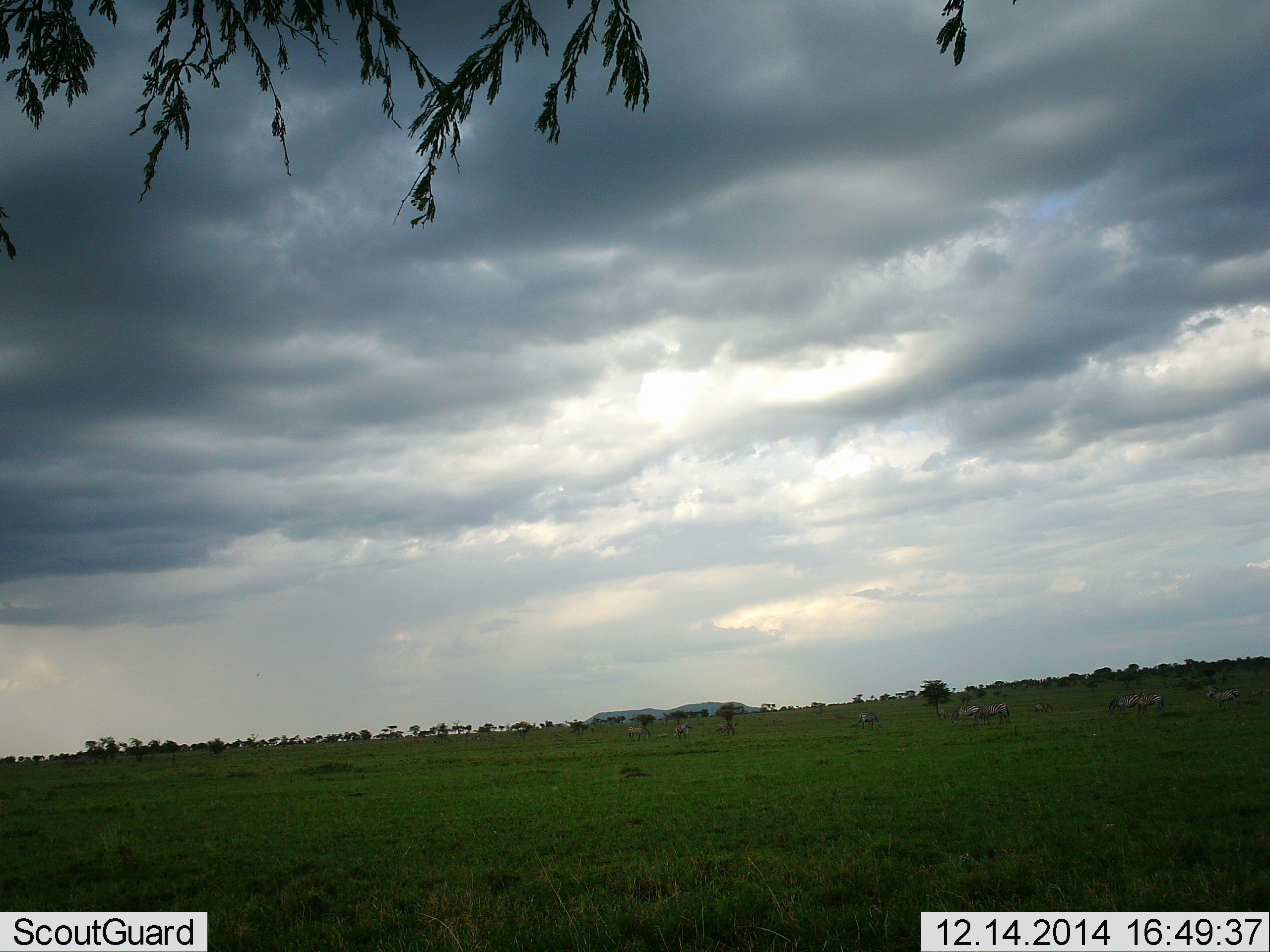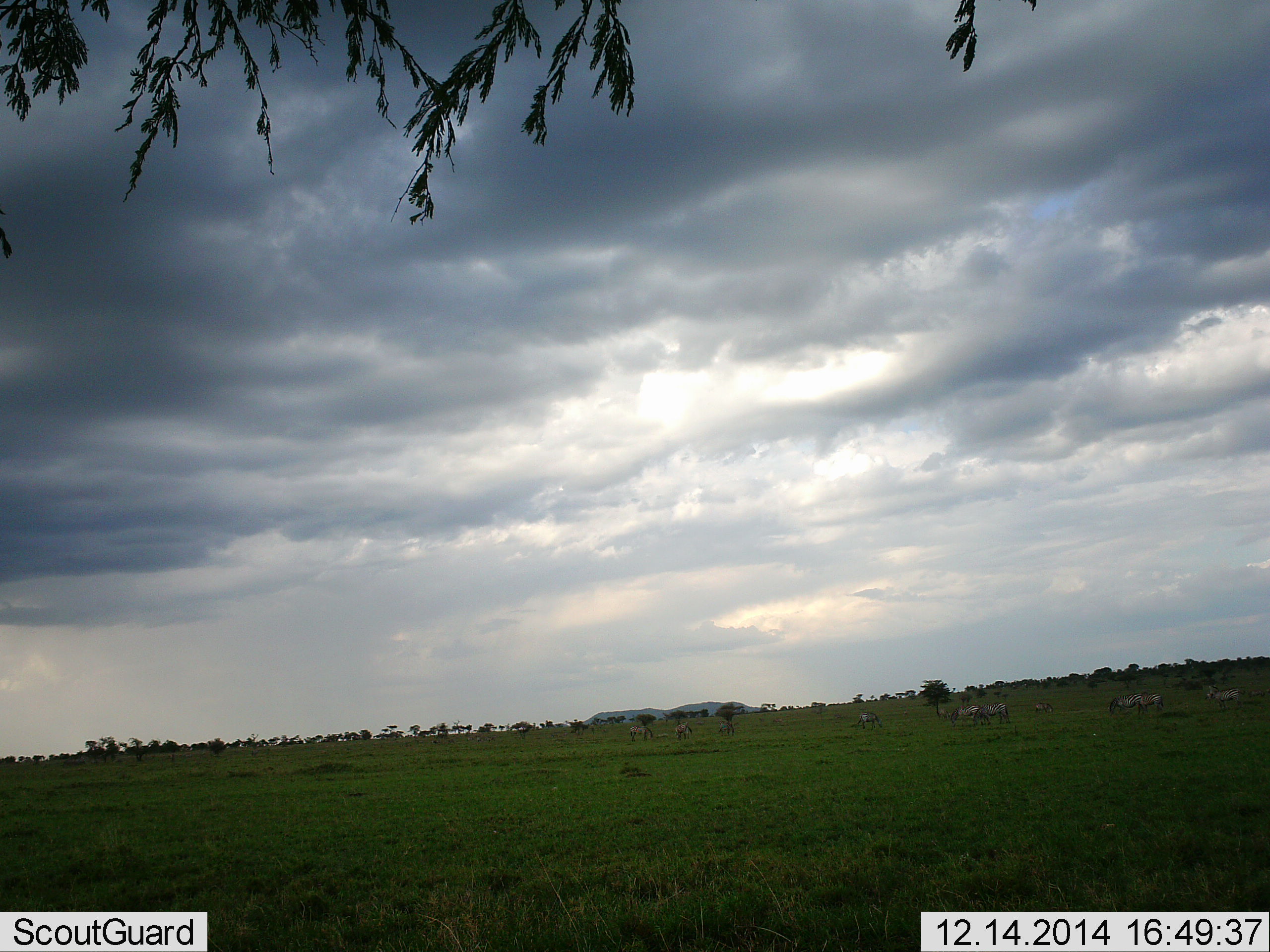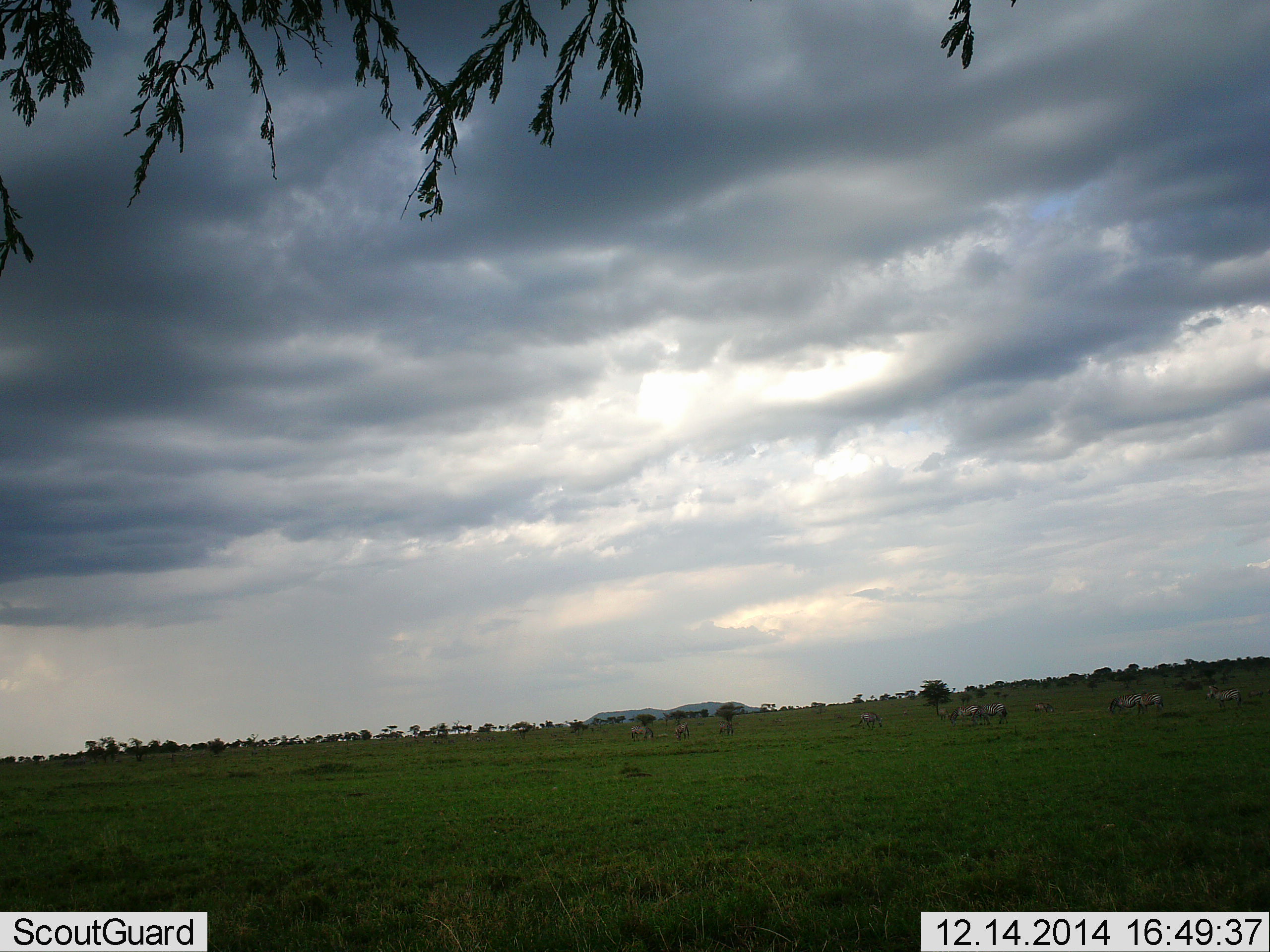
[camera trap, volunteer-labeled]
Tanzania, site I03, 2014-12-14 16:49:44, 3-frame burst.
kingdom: Animalia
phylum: Chordata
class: Mammalia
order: Perissodactyla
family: Equidae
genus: Equus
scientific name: Equus quagga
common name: plains zebra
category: zebra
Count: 11-50.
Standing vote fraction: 75%.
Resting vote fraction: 0%.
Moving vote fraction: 50%.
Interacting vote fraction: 0%.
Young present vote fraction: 0%.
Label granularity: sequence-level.